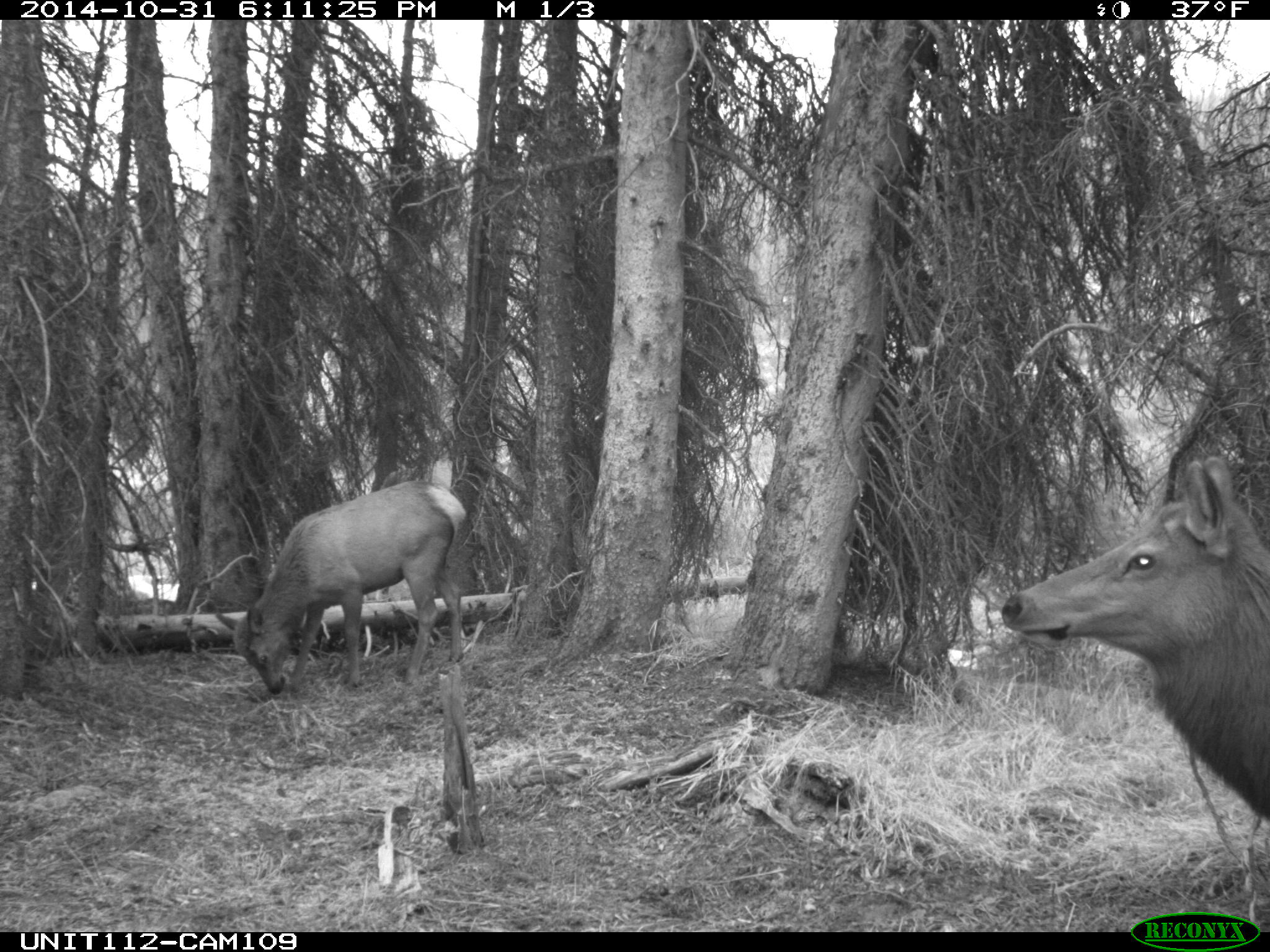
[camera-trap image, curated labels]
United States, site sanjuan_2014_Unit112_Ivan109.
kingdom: Animalia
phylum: Chordata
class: Mammalia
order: Artiodactyla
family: Cervidae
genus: Cervus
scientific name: Cervus elaphus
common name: red deer